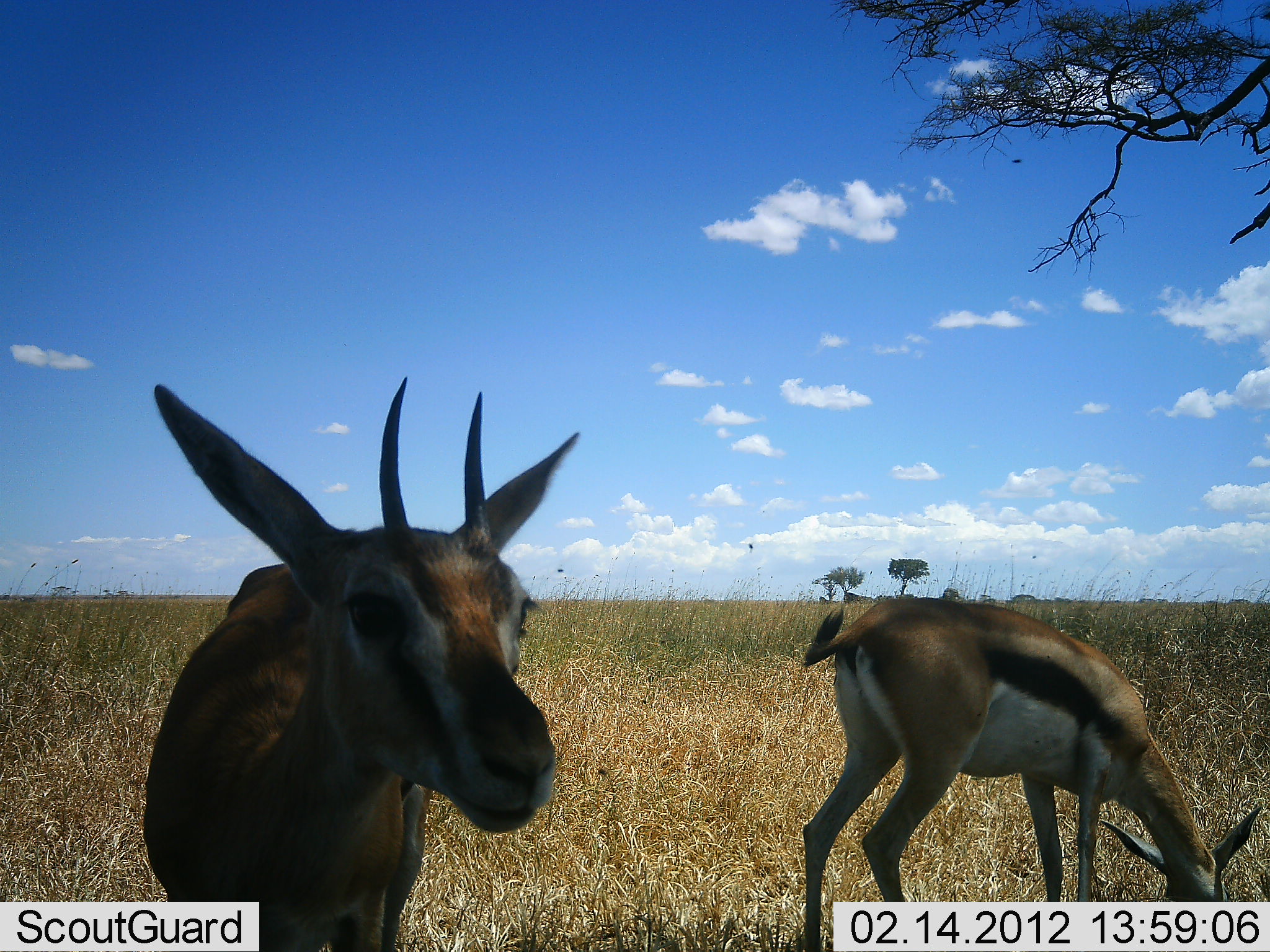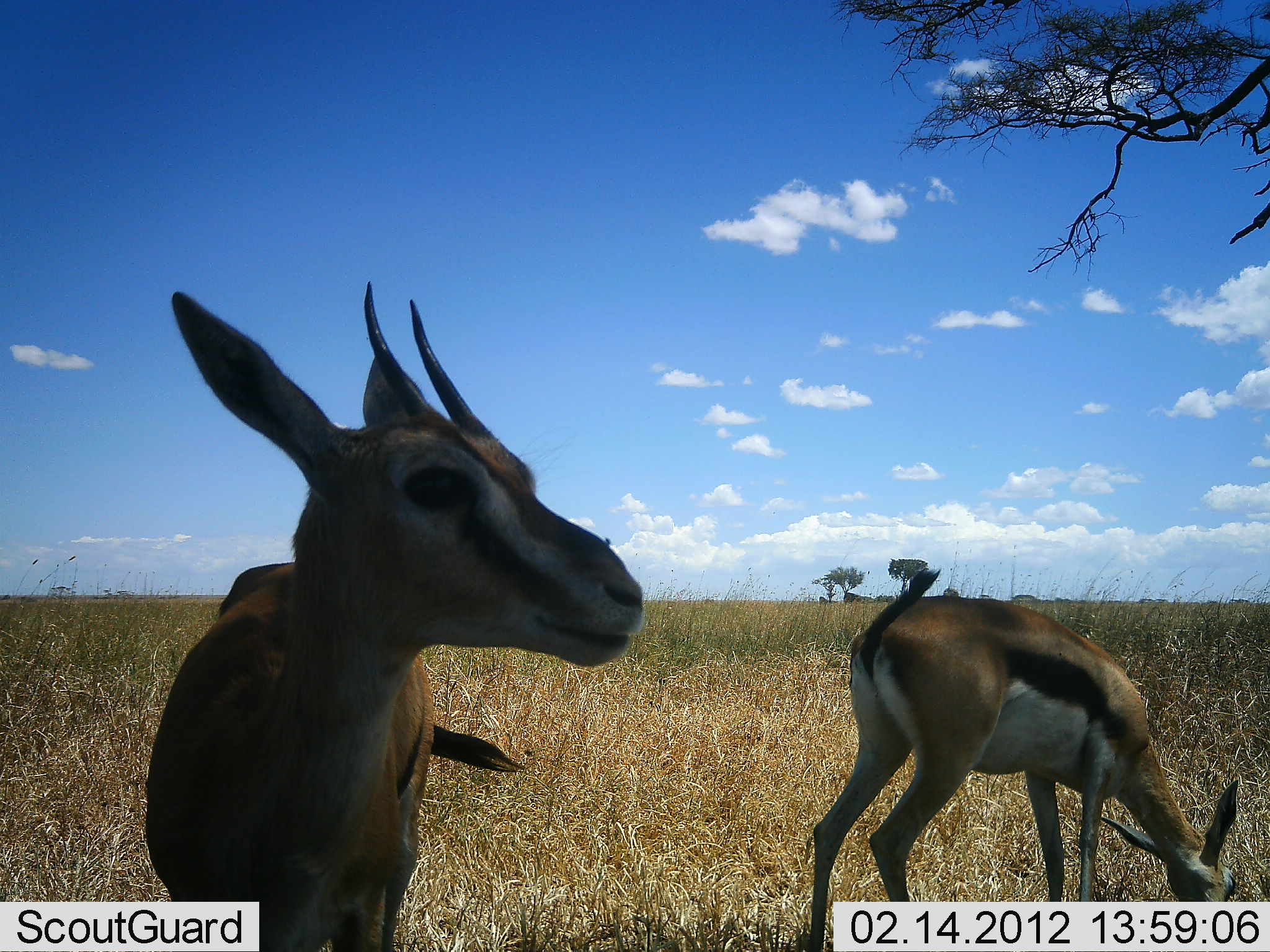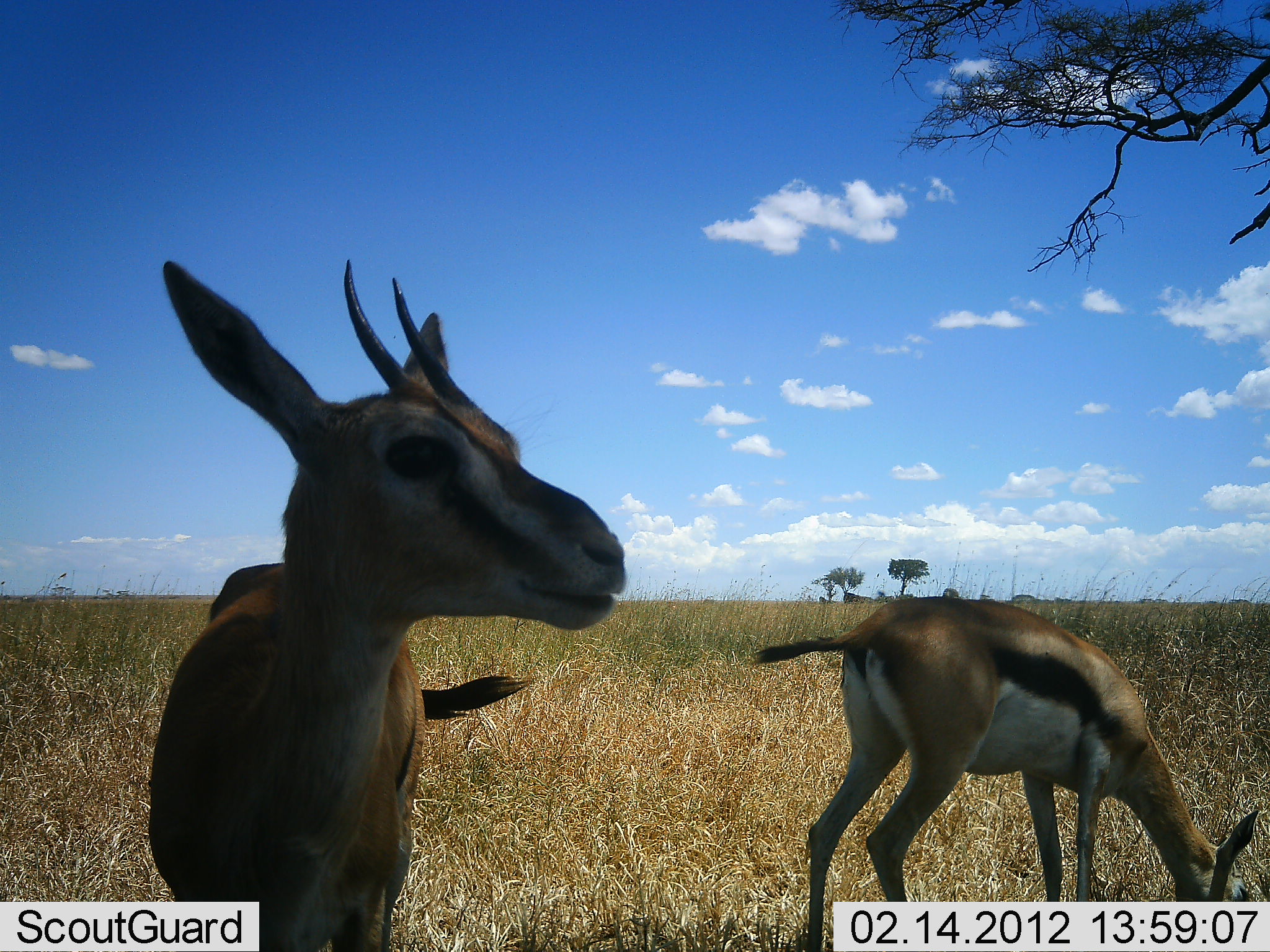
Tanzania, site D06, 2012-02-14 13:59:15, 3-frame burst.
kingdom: Animalia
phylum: Chordata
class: Mammalia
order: Artiodactyla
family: Bovidae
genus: Eudorcas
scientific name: Eudorcas thomsonii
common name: thomson's gazelle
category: gazellethomsons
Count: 2.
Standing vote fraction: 83%.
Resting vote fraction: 0%.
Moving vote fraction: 0%.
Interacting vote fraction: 0%.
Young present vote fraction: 4%.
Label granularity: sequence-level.